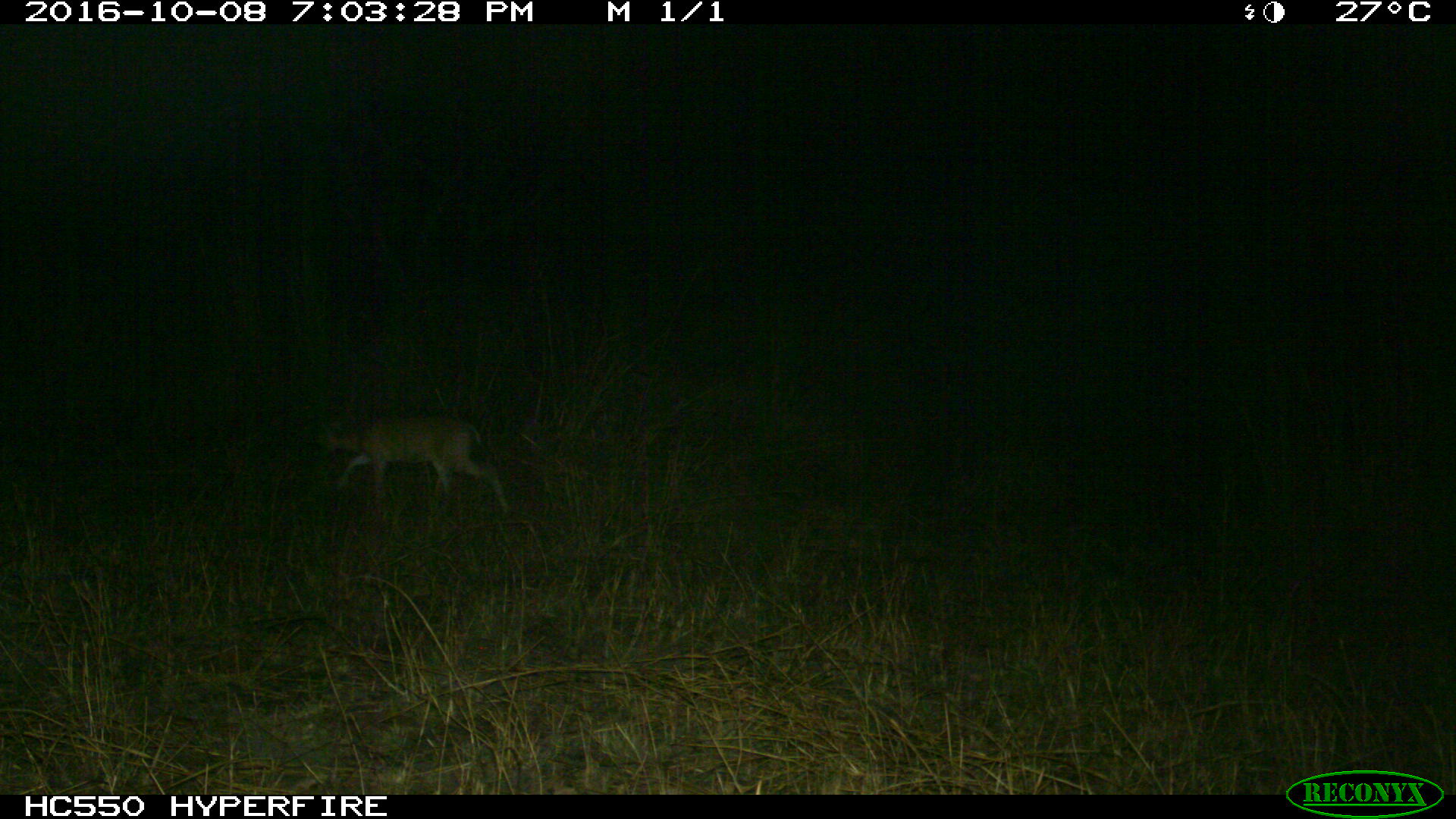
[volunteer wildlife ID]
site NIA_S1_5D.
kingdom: Animalia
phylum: Chordata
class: Mammalia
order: Artiodactyla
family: Bovidae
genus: Aepyceros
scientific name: Aepyceros melampus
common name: impala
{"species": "impala (Aepyceros melampus)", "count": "1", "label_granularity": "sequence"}